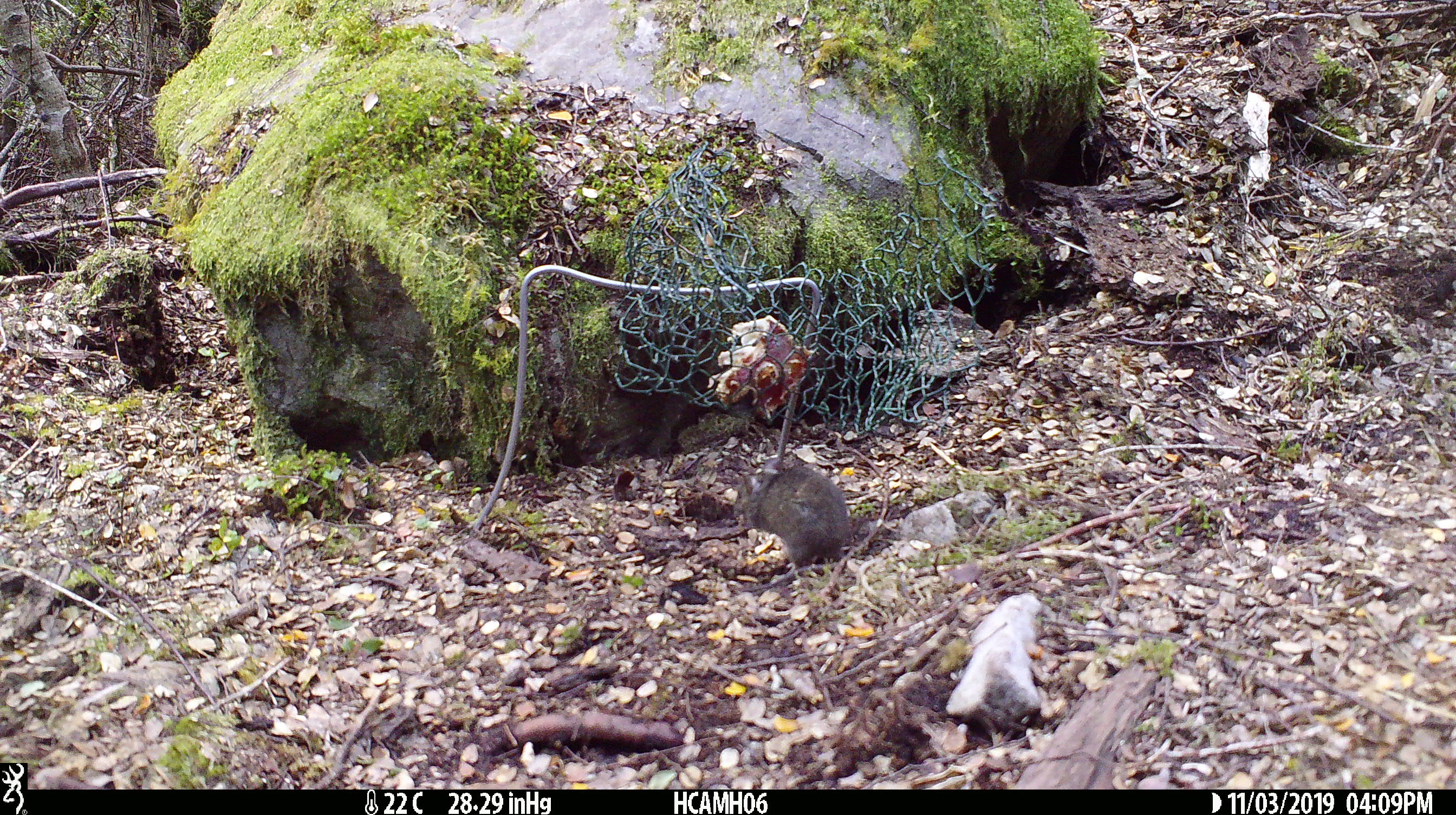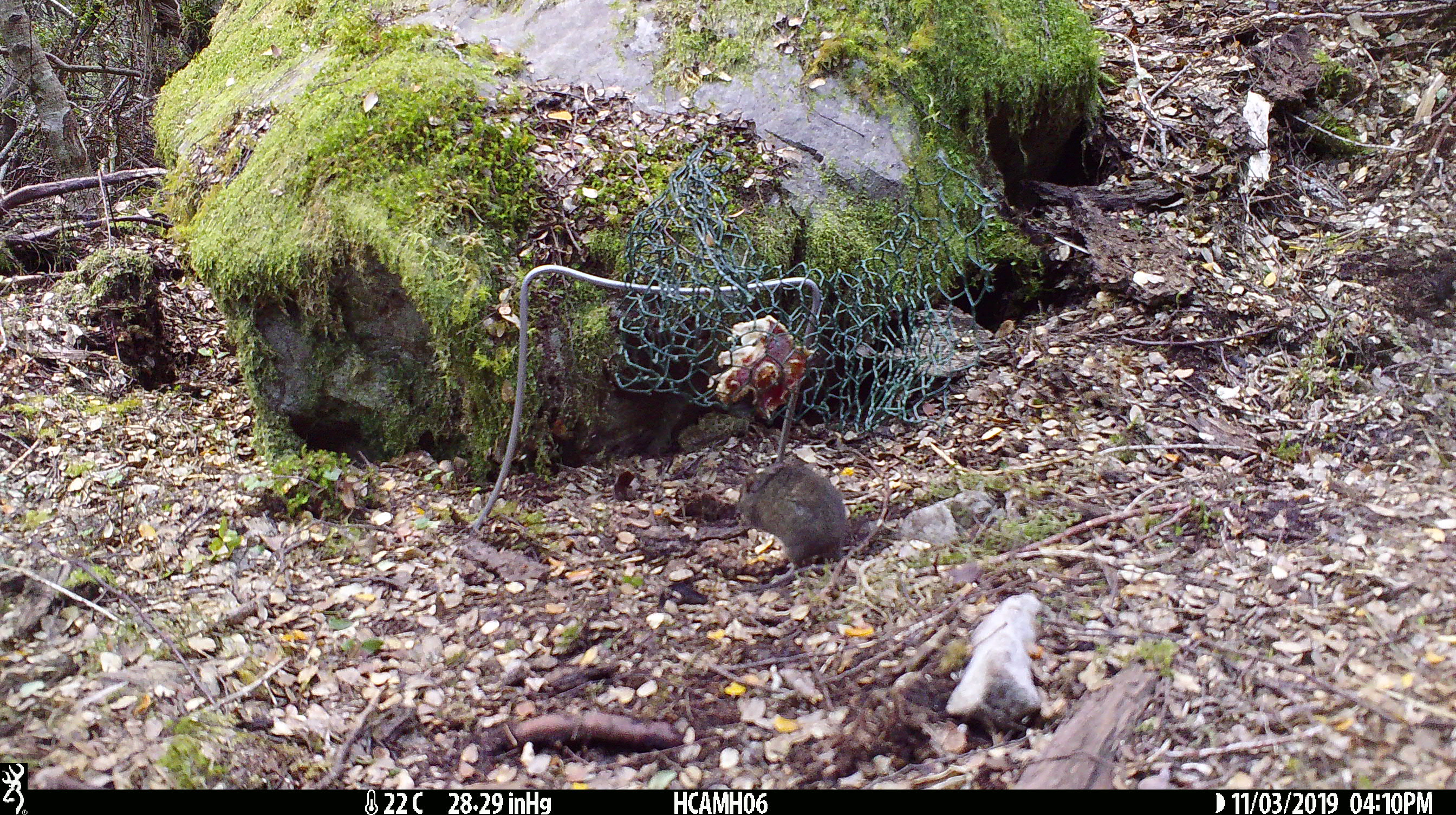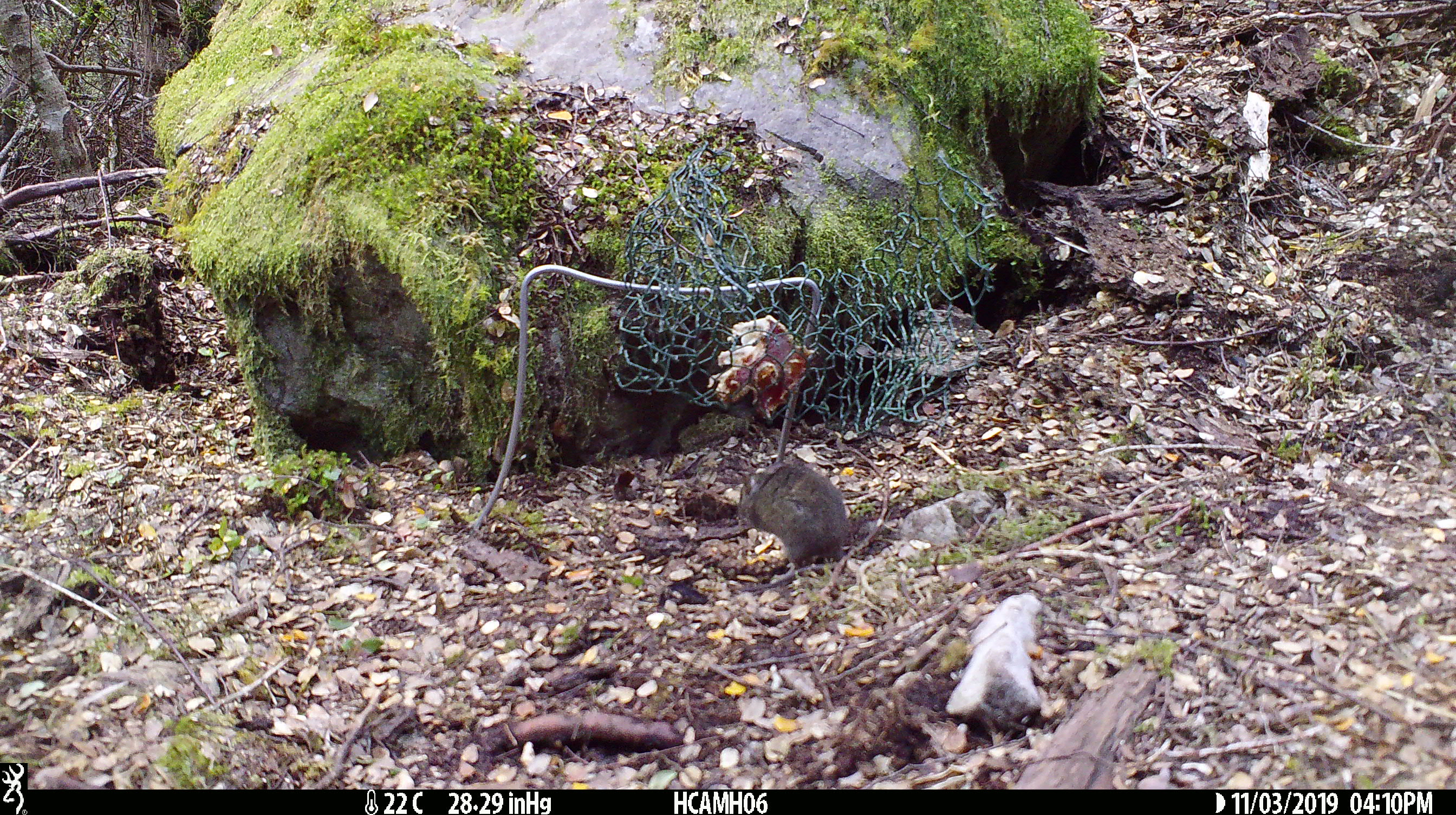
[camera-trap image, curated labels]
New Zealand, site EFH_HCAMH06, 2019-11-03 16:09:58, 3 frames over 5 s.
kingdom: Animalia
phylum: Chordata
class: Mammalia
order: Rodentia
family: Muridae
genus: Mus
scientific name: Mus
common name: mouse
Mouse (Mus).